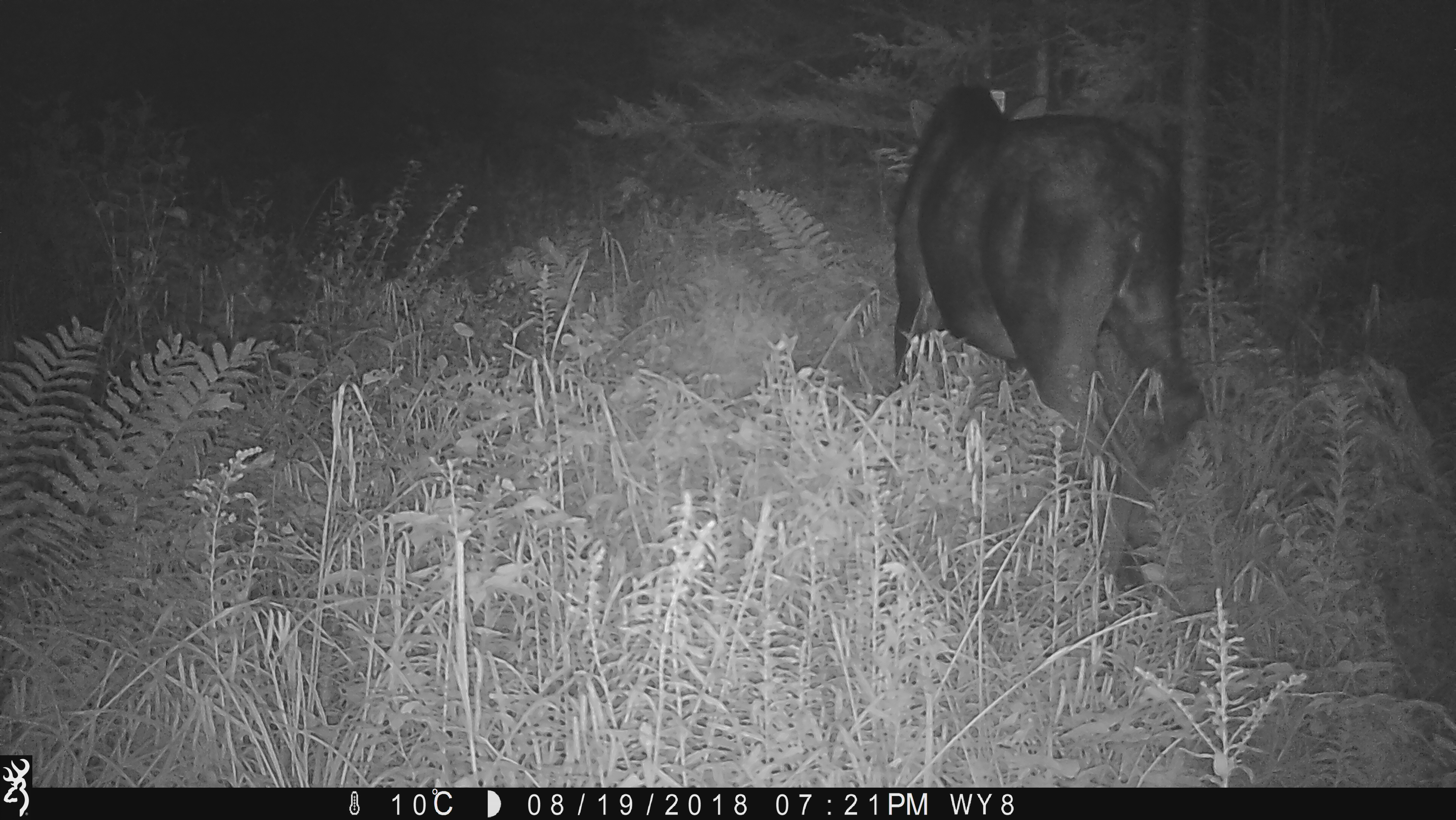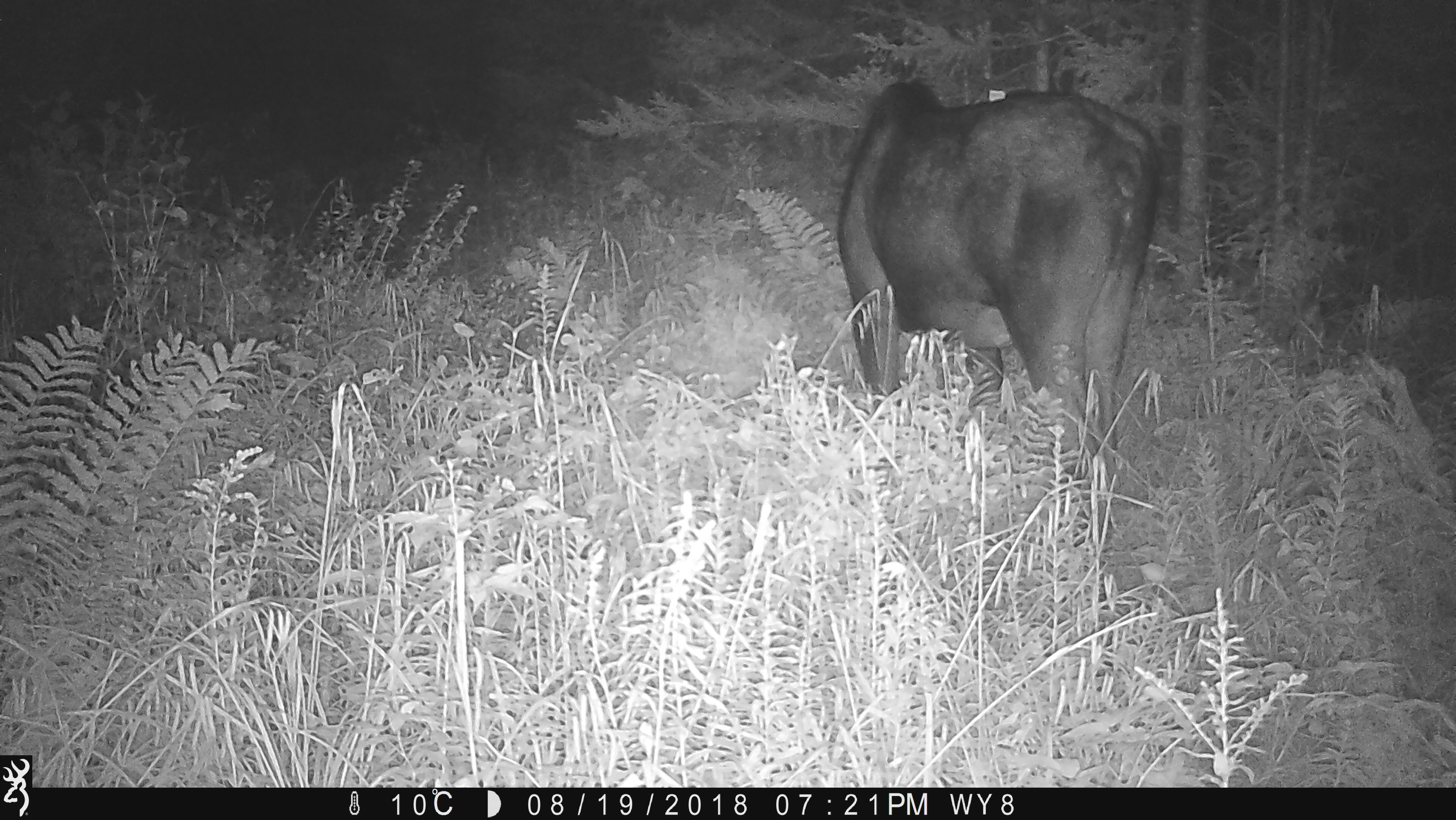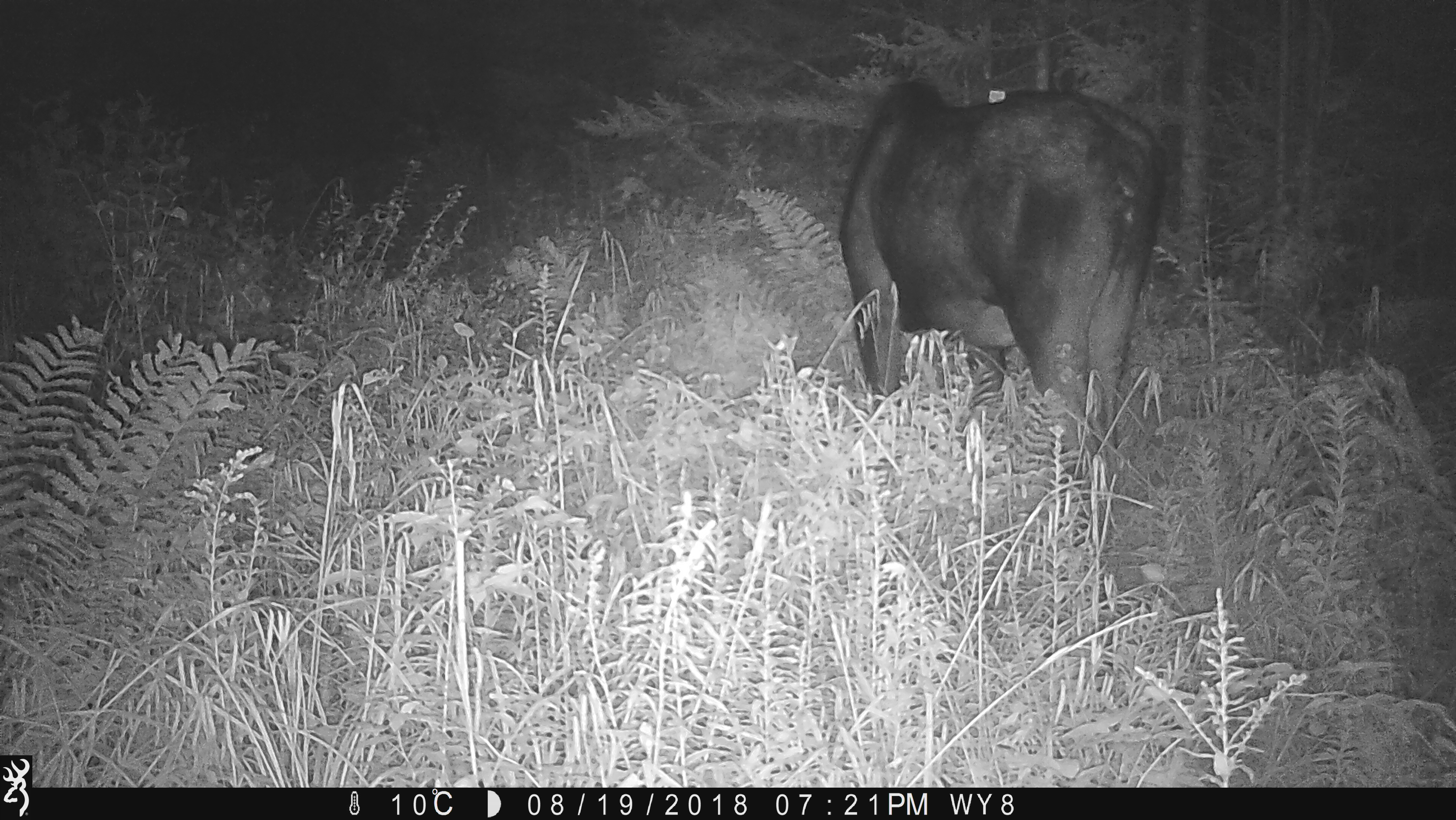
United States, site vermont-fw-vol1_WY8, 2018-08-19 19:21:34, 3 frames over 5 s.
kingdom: Animalia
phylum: Chordata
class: Mammalia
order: Artiodactyla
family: Cervidae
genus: Alces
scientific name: Alces alces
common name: moose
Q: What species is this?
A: Moose (Alces alces).